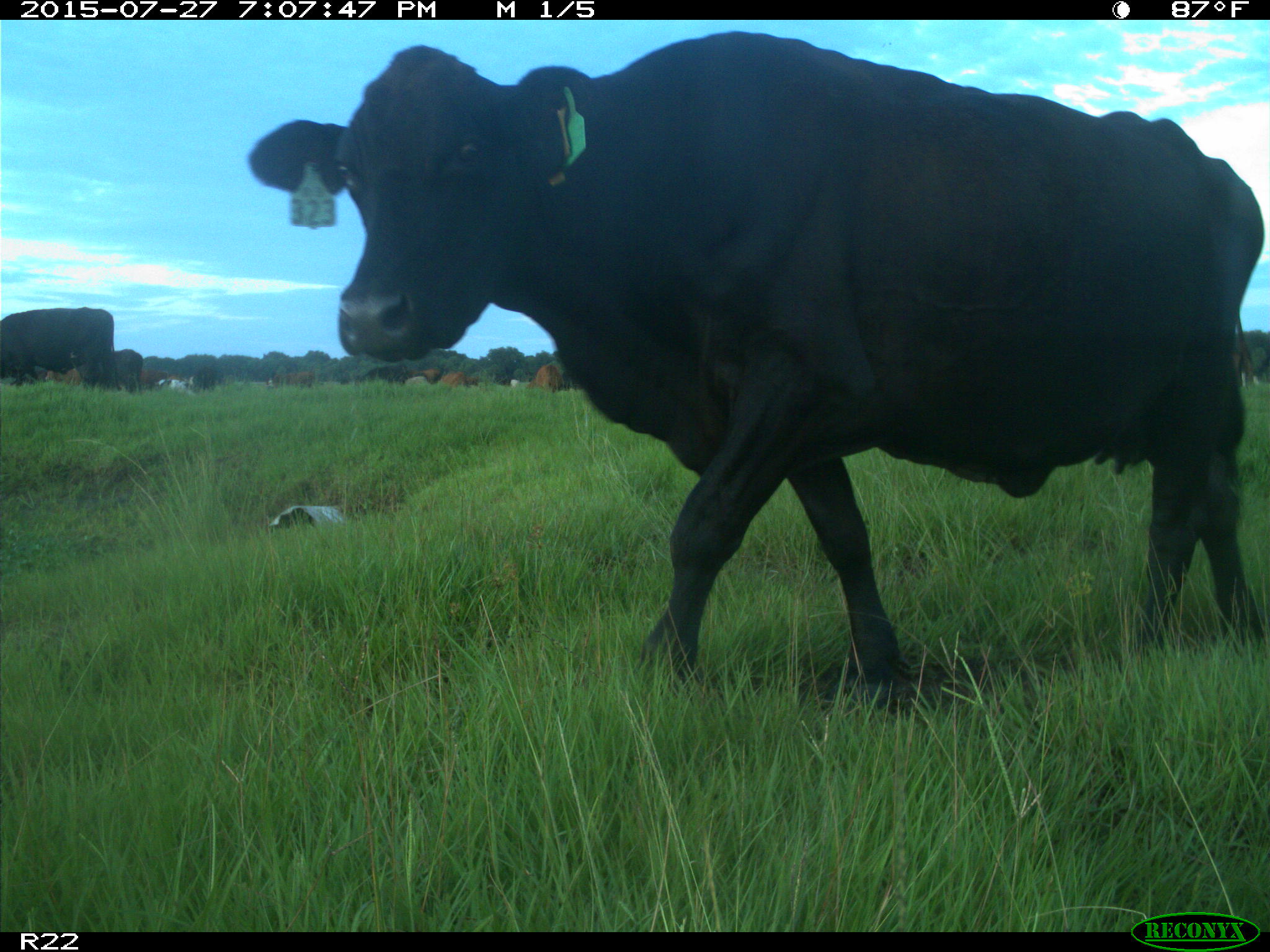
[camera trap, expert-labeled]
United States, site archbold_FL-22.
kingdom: Animalia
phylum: Chordata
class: Mammalia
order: Artiodactyla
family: Bovidae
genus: Bos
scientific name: Bos taurus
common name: domestic cow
Bos taurus (domestic cow).